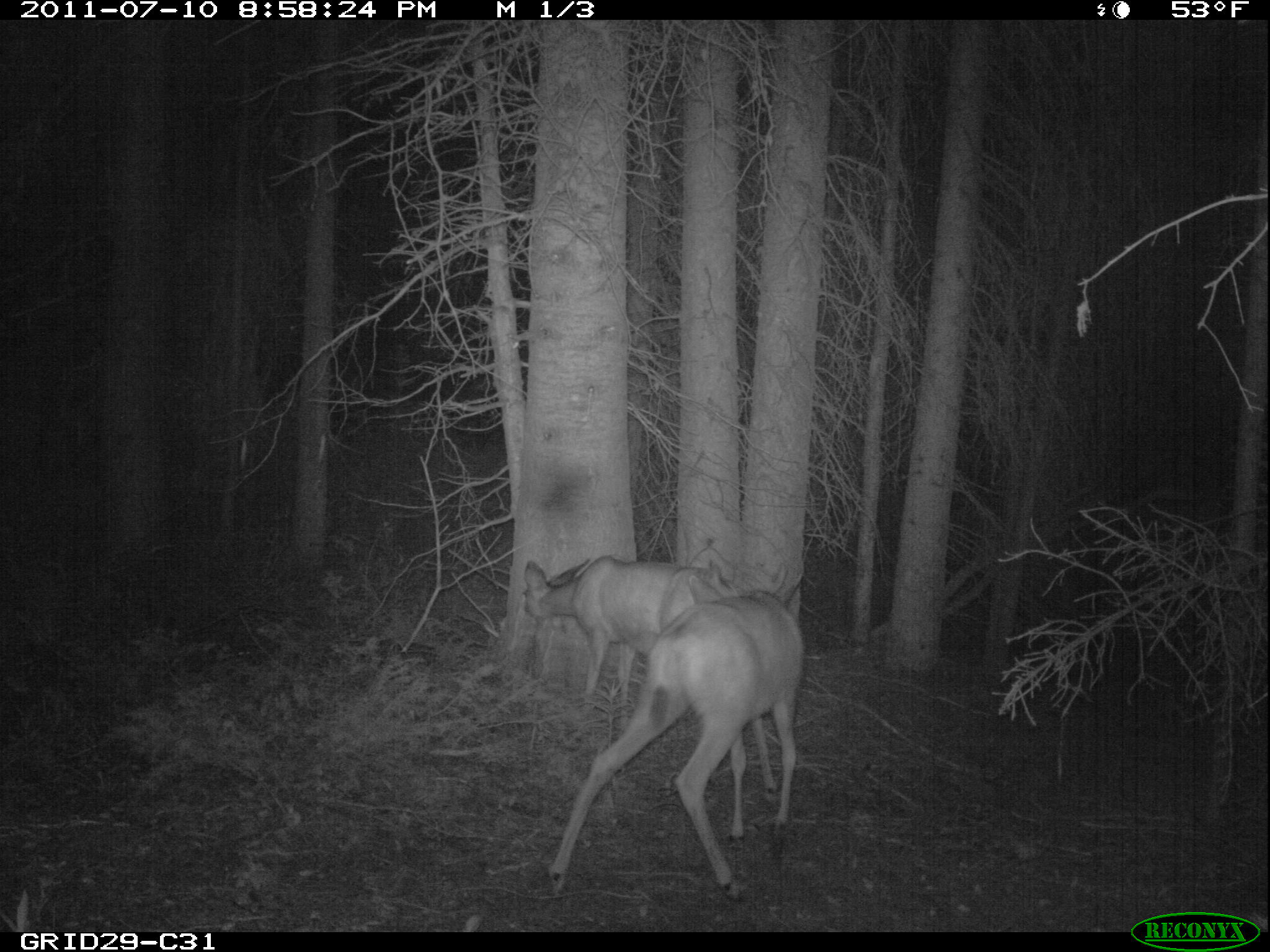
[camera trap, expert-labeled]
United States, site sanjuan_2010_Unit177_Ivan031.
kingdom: Animalia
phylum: Chordata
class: Mammalia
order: Artiodactyla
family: Cervidae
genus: Odocoileus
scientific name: Odocoileus hemionus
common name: mule deer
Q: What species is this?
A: Odocoileus hemionus (mule deer).